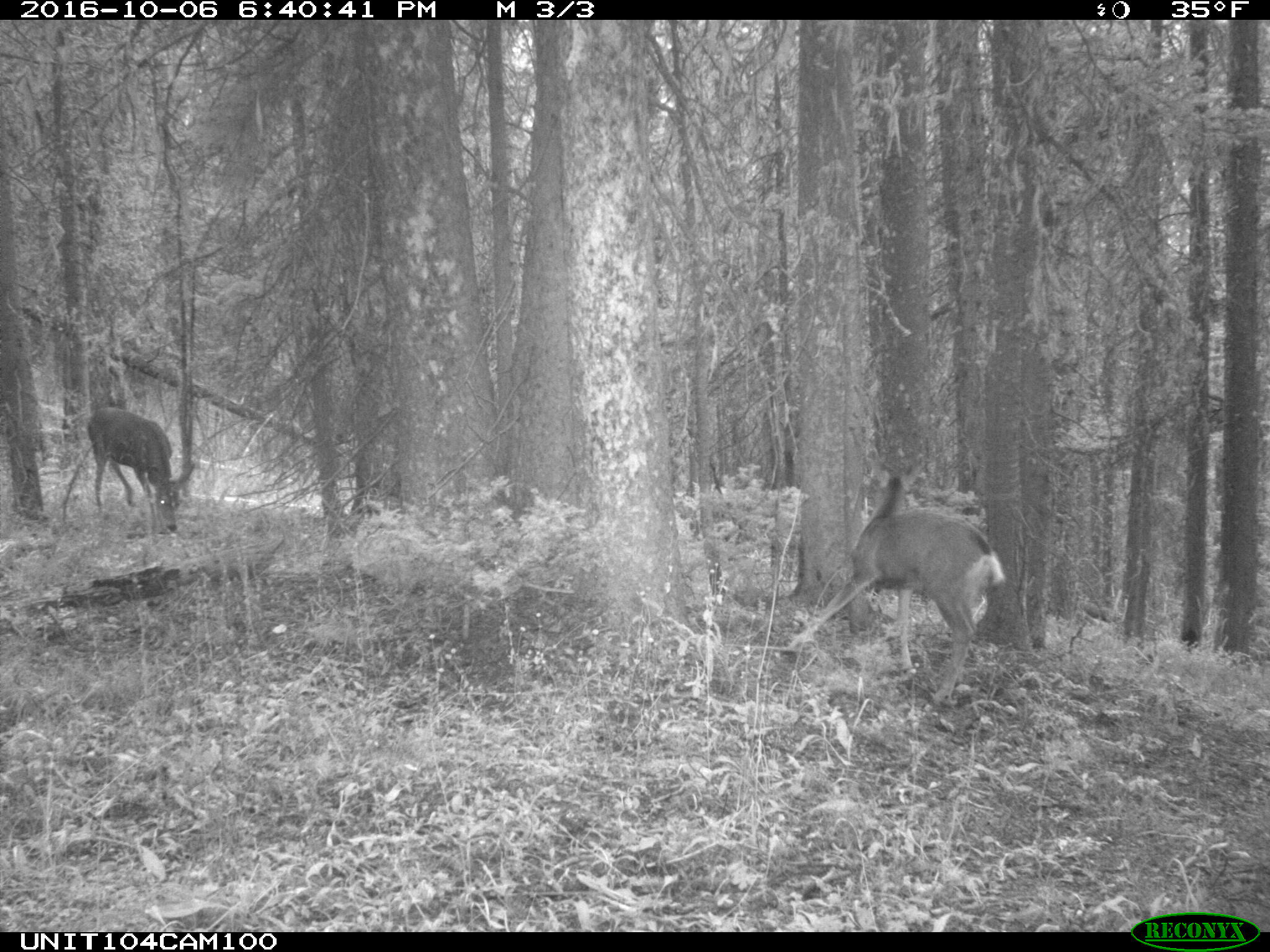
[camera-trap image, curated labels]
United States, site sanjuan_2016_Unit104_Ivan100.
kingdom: Animalia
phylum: Chordata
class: Mammalia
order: Artiodactyla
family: Cervidae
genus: Odocoileus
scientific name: Odocoileus hemionus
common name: mule deer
Odocoileus hemionus (mule deer).